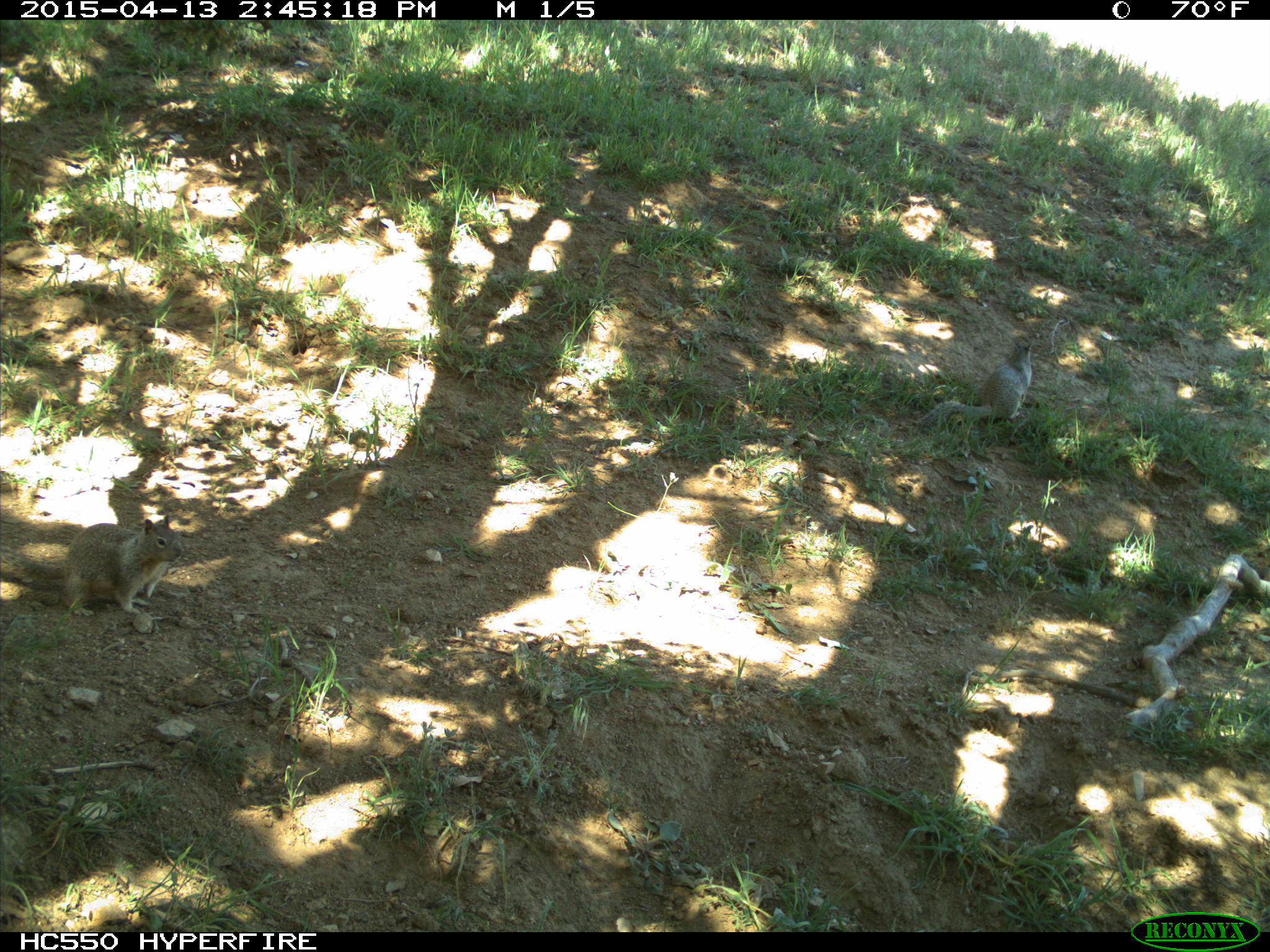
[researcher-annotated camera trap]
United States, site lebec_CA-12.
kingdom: Animalia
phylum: Chordata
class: Mammalia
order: Rodentia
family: Sciuridae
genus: Otospermophilus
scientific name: Otospermophilus beecheyi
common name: california ground squirrel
Otospermophilus beecheyi (california ground squirrel).